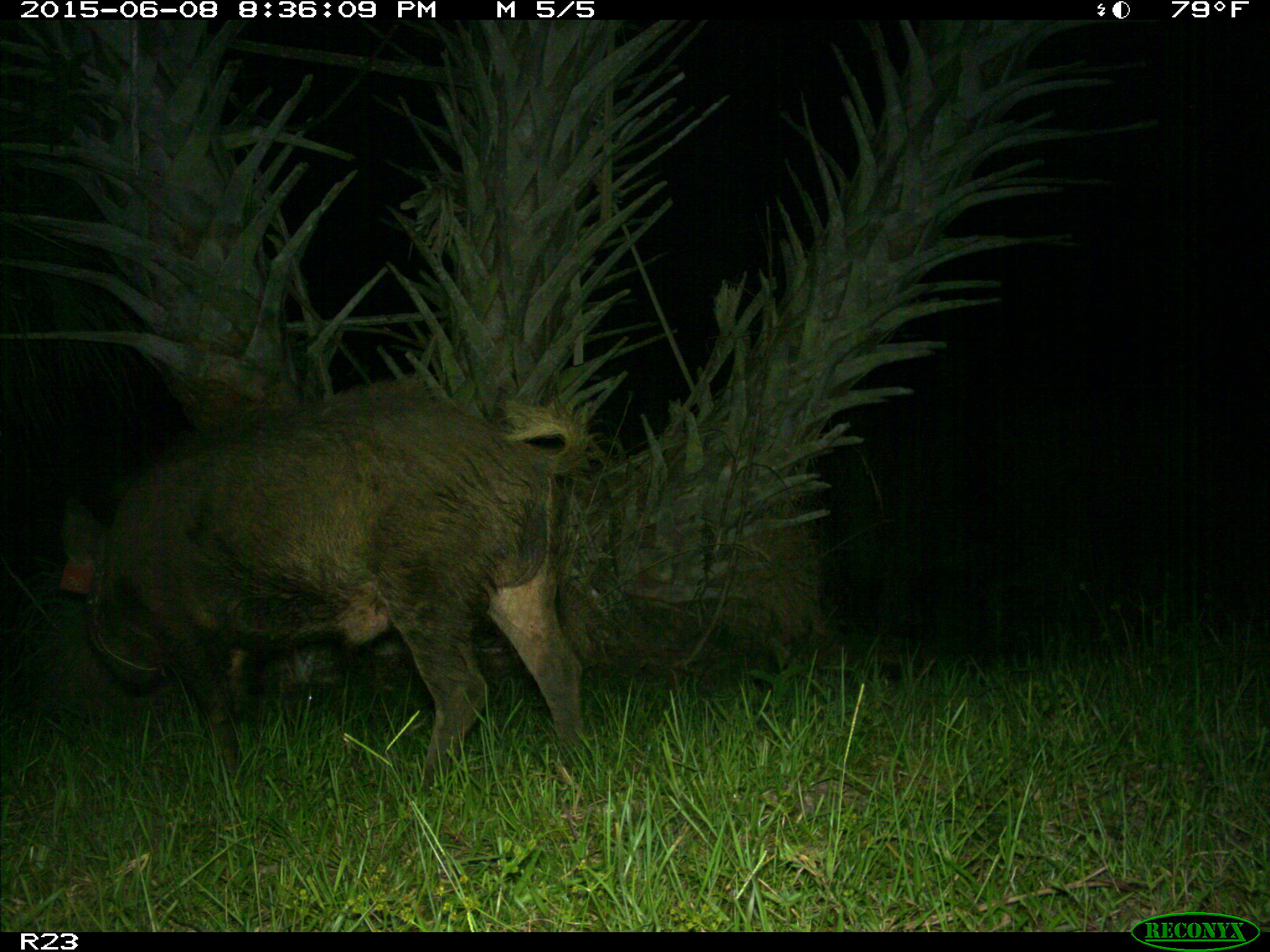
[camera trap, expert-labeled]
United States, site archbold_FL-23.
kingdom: Animalia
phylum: Chordata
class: Mammalia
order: Artiodactyla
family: Bovidae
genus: Bos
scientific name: Bos taurus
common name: domestic cow